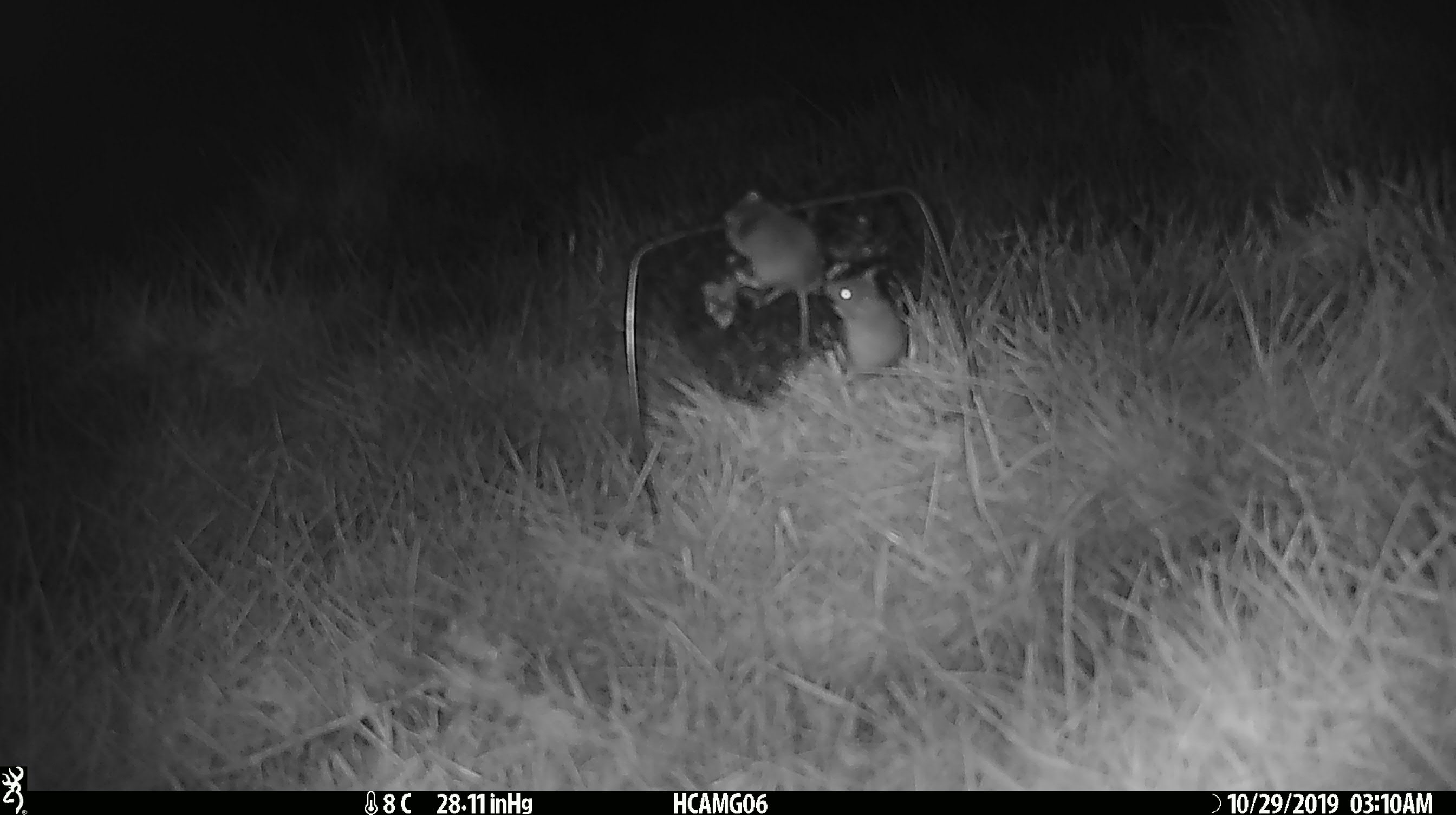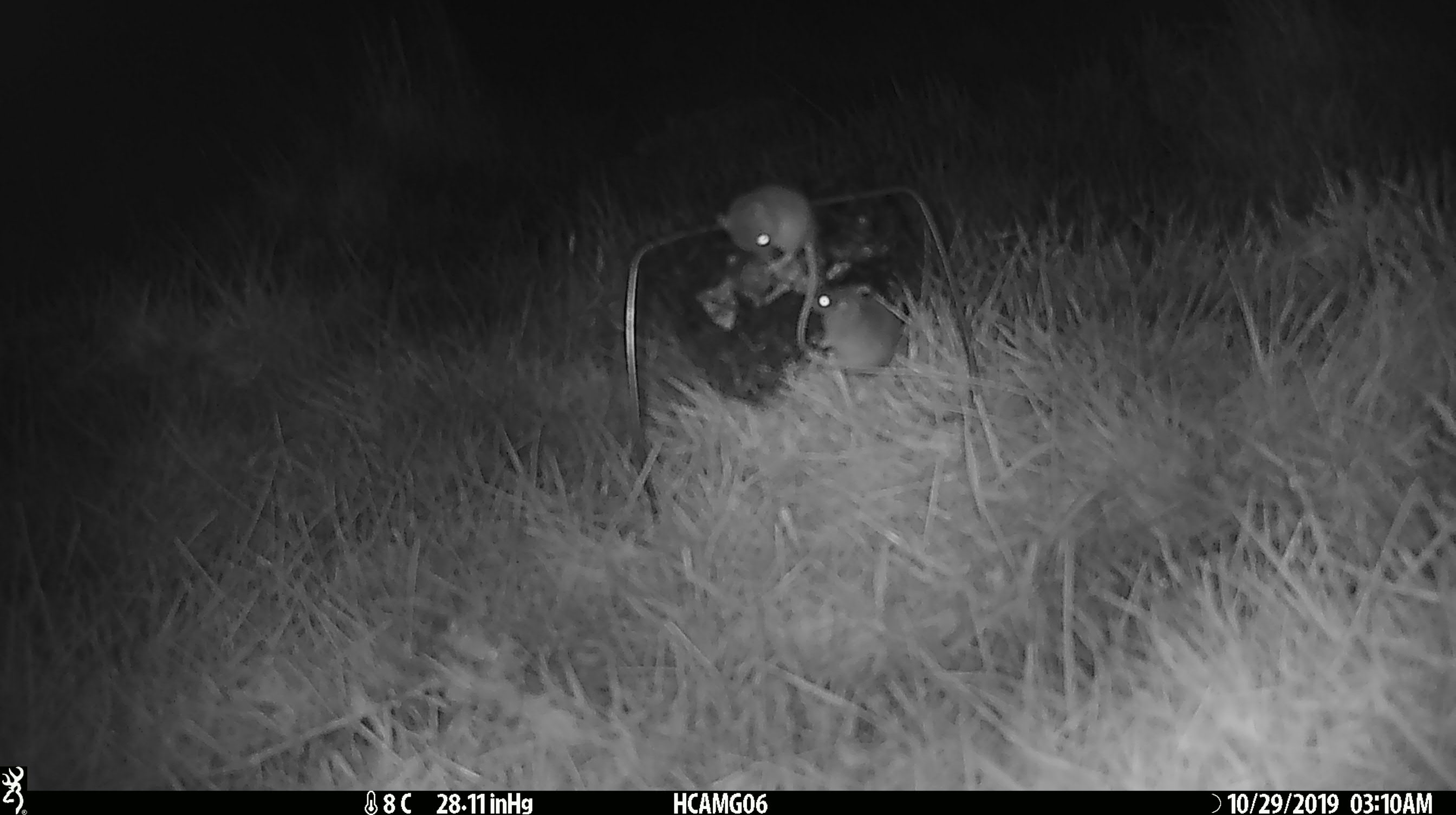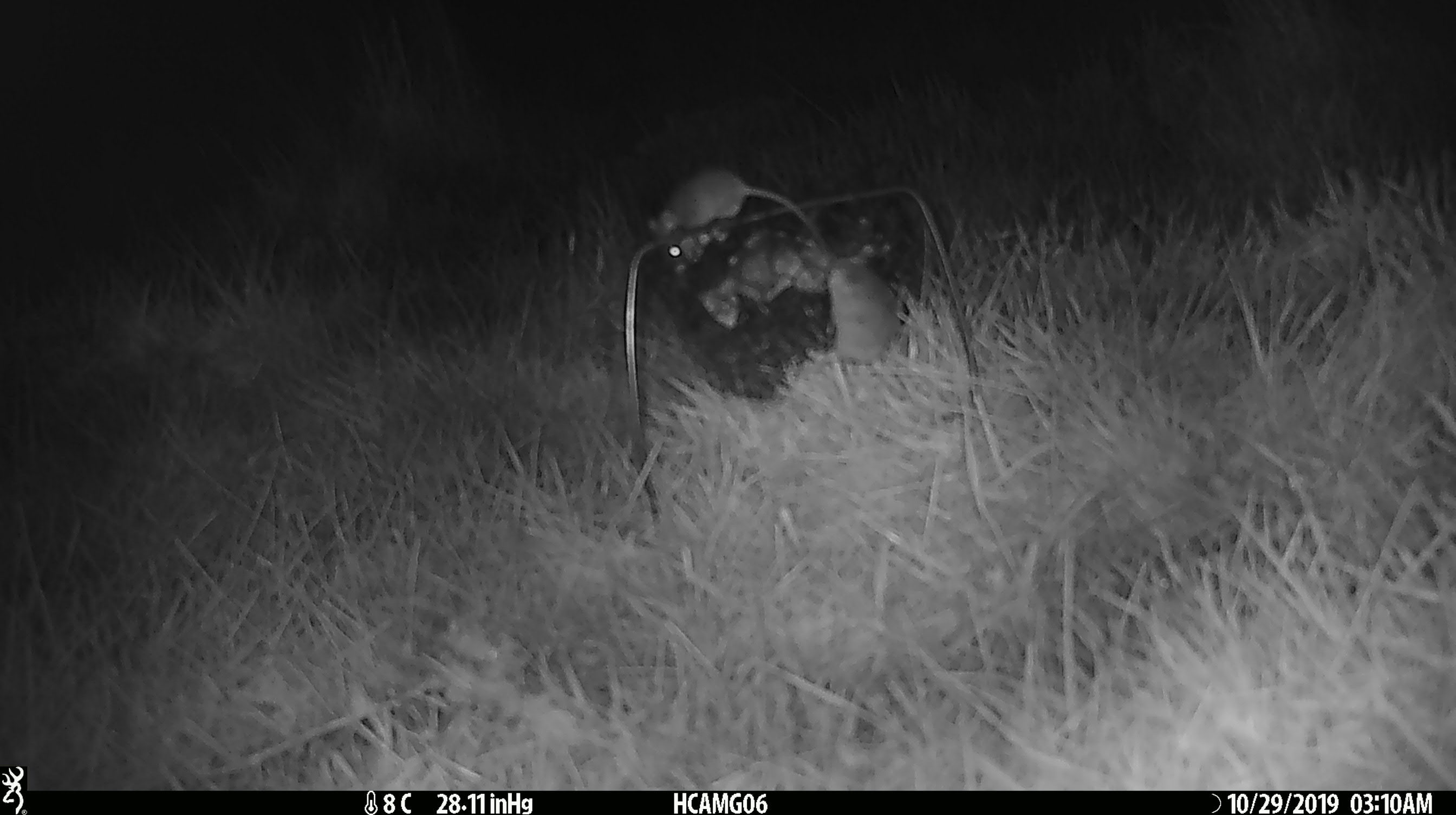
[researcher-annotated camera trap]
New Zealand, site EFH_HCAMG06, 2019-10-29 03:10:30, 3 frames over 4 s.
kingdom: Animalia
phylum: Chordata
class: Mammalia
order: Rodentia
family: Muridae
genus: Mus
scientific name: Mus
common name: mouse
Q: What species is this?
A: Mouse (Mus).